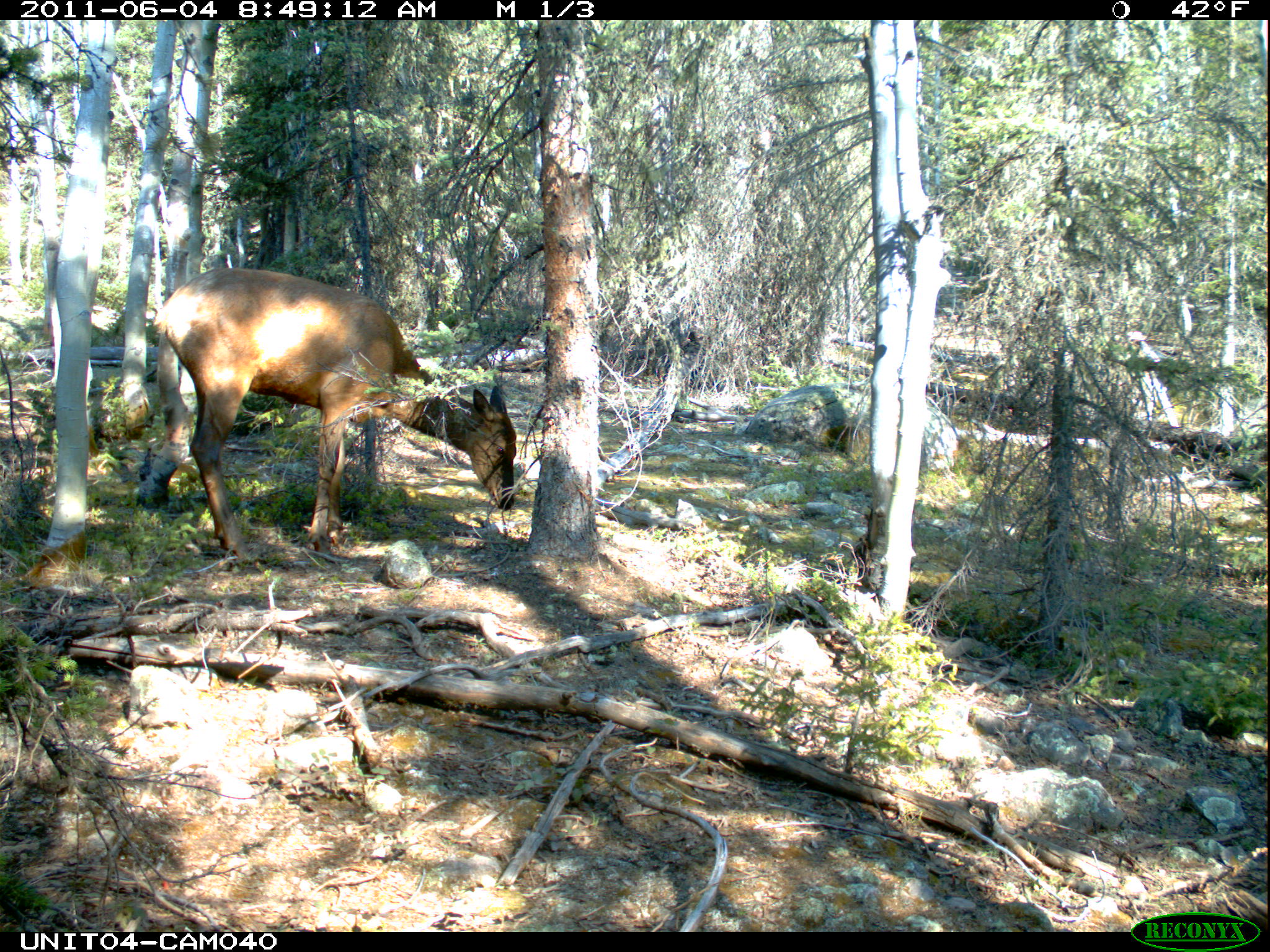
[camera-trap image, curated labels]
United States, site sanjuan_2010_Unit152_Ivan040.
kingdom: Animalia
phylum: Chordata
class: Mammalia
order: Artiodactyla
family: Cervidae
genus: Cervus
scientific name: Cervus elaphus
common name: red deer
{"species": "Cervus elaphus (red deer)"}